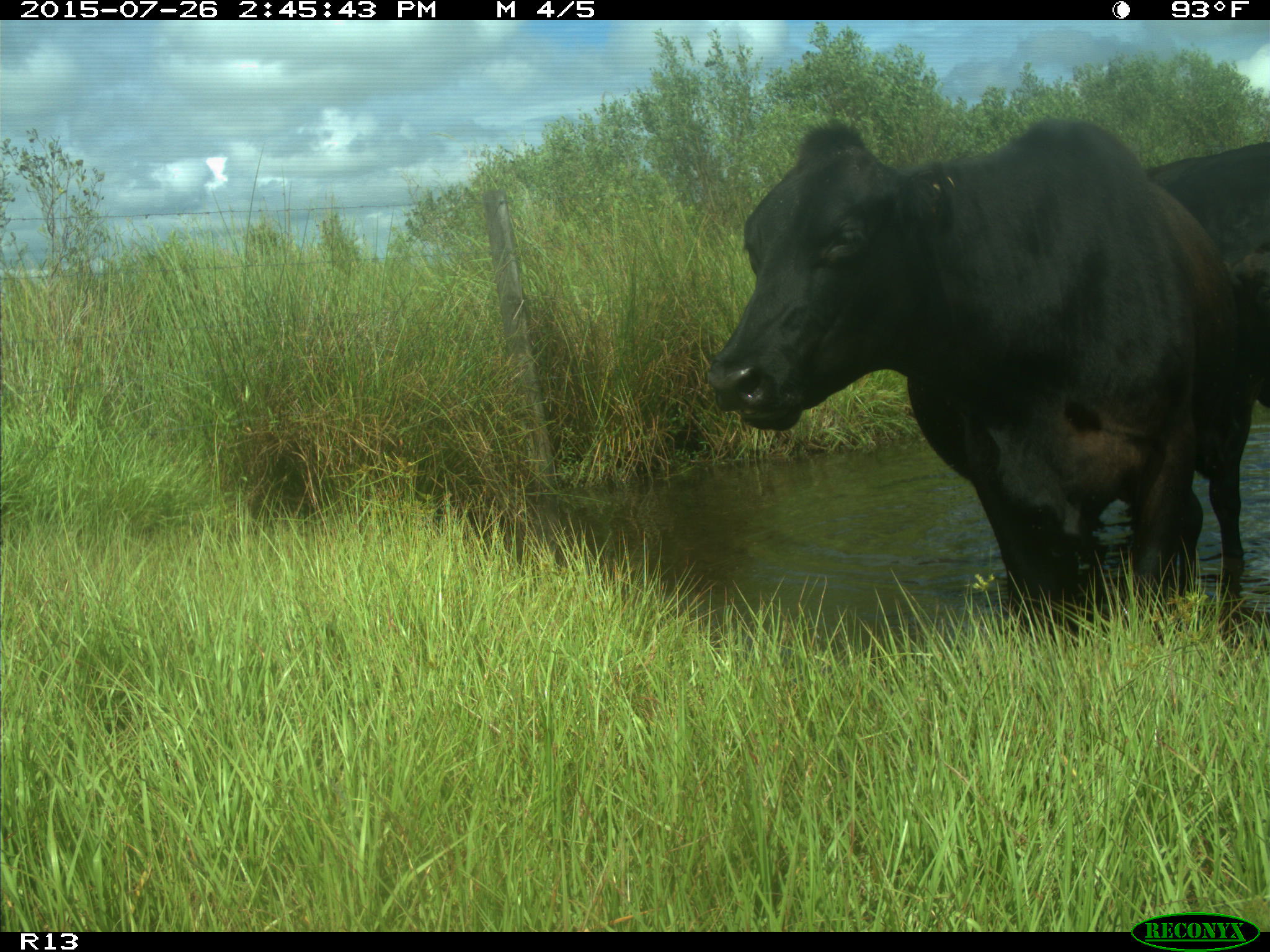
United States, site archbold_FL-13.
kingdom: Animalia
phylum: Chordata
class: Mammalia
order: Artiodactyla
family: Bovidae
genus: Bos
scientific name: Bos taurus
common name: domestic cow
Bos taurus (domestic cow).